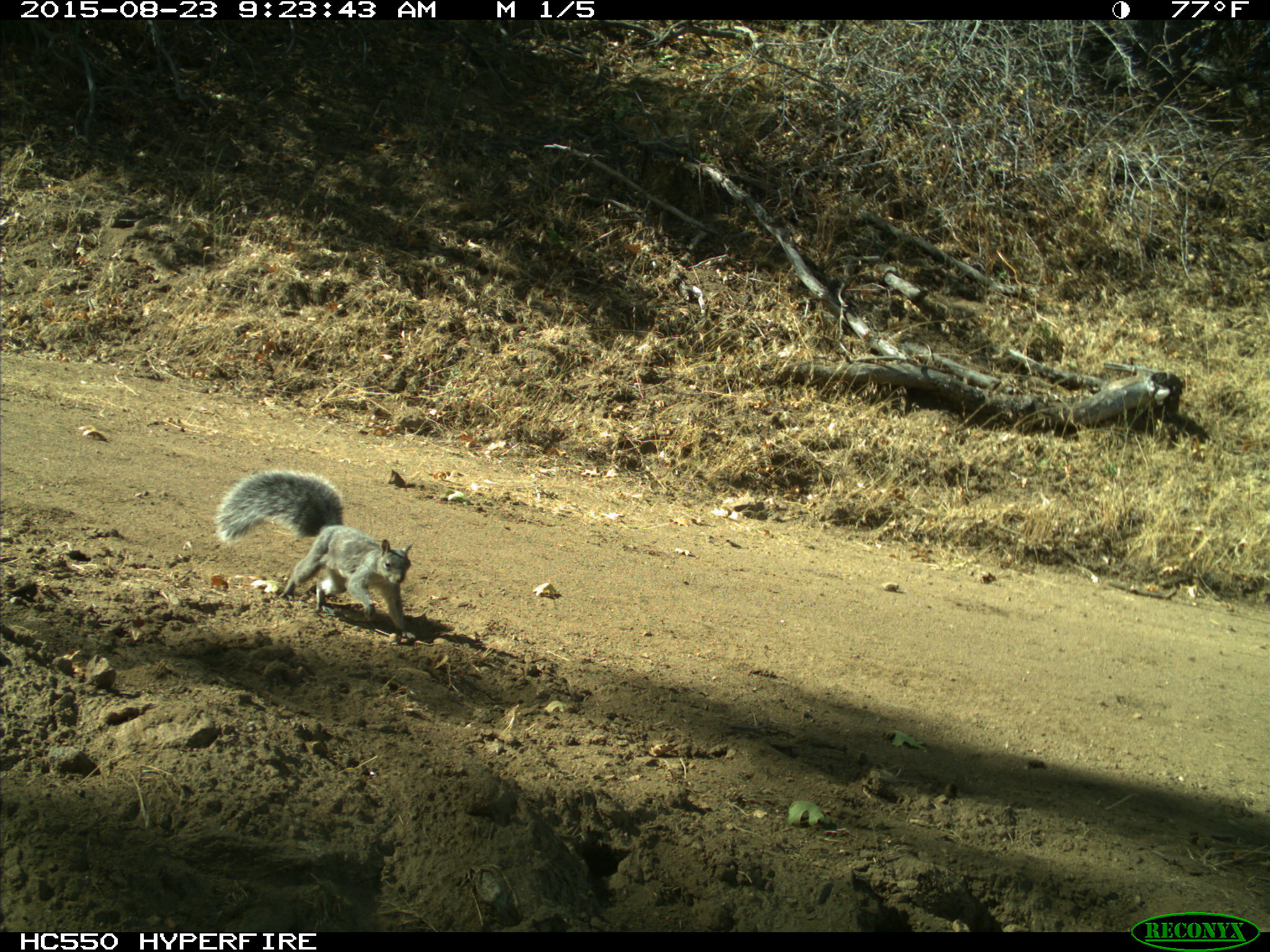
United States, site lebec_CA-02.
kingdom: Animalia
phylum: Chordata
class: Mammalia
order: Rodentia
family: Sciuridae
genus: Sciurus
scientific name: Sciurus carolinensis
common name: eastern gray squirrel